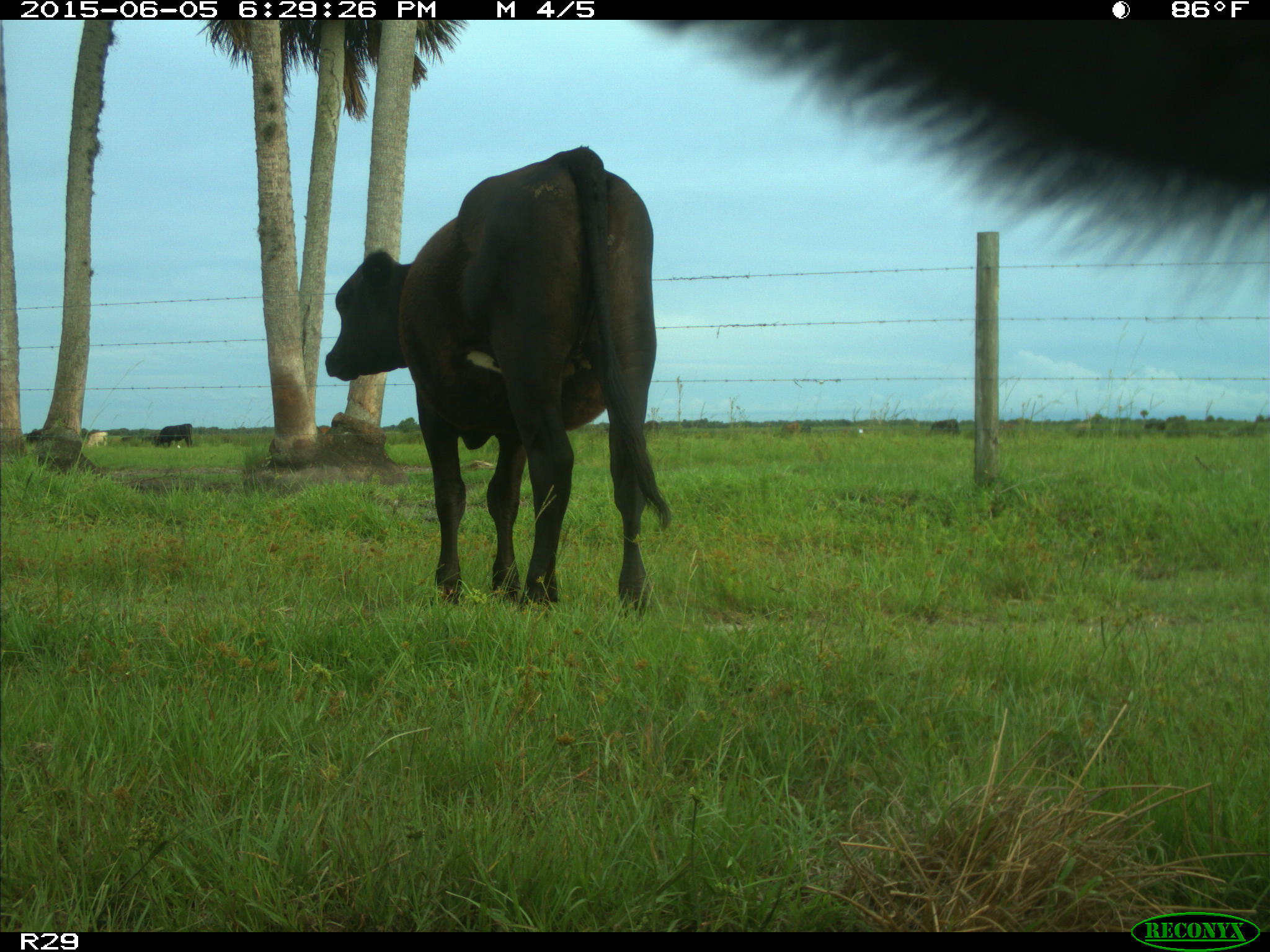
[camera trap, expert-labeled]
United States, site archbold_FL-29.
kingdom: Animalia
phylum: Chordata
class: Mammalia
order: Artiodactyla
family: Bovidae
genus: Bos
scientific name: Bos taurus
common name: domestic cow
Bos taurus (domestic cow).